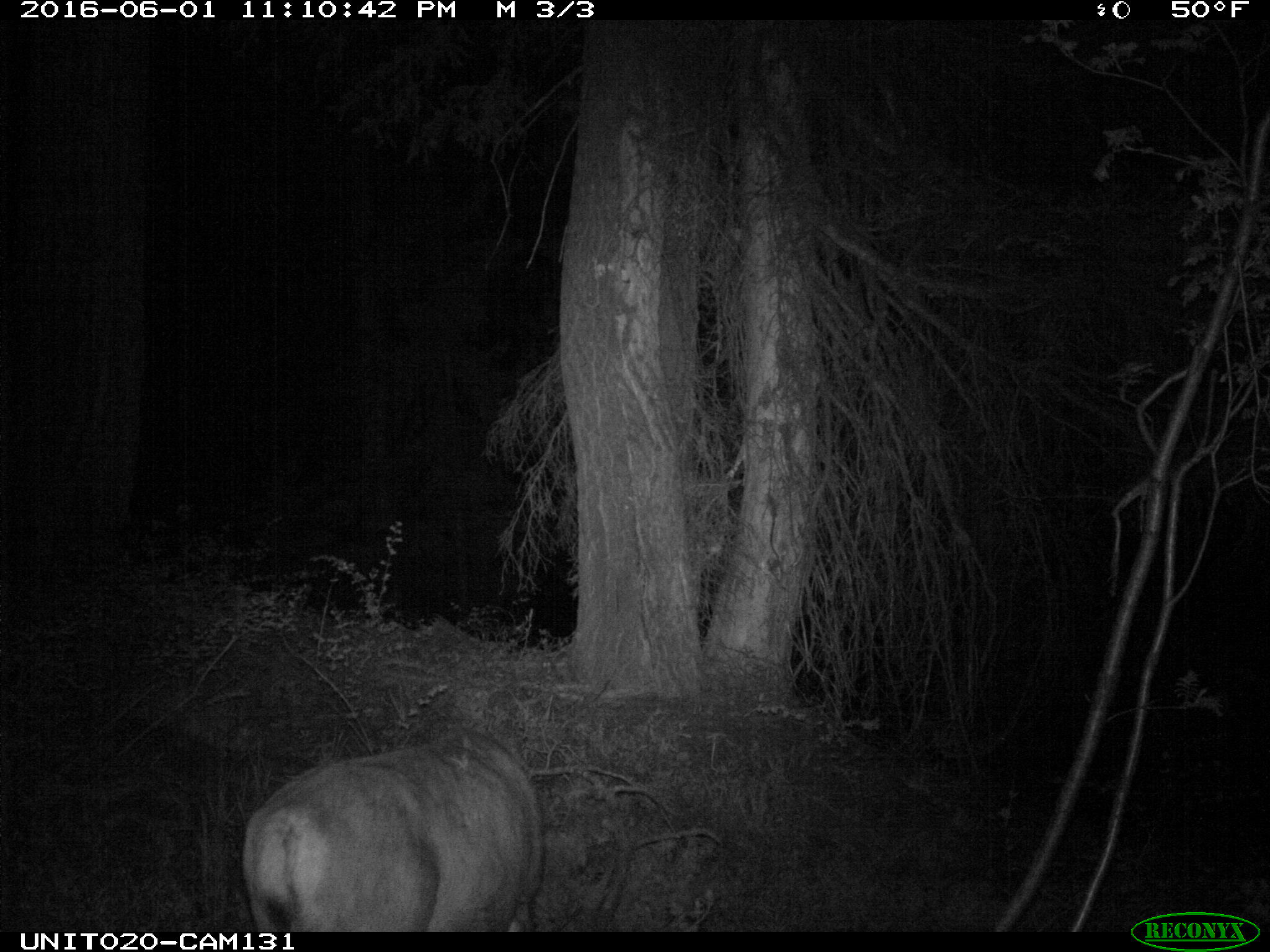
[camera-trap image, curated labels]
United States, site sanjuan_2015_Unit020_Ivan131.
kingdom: Animalia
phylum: Chordata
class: Mammalia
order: Artiodactyla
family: Cervidae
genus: Odocoileus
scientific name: Odocoileus hemionus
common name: mule deer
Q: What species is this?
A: Odocoileus hemionus (mule deer).